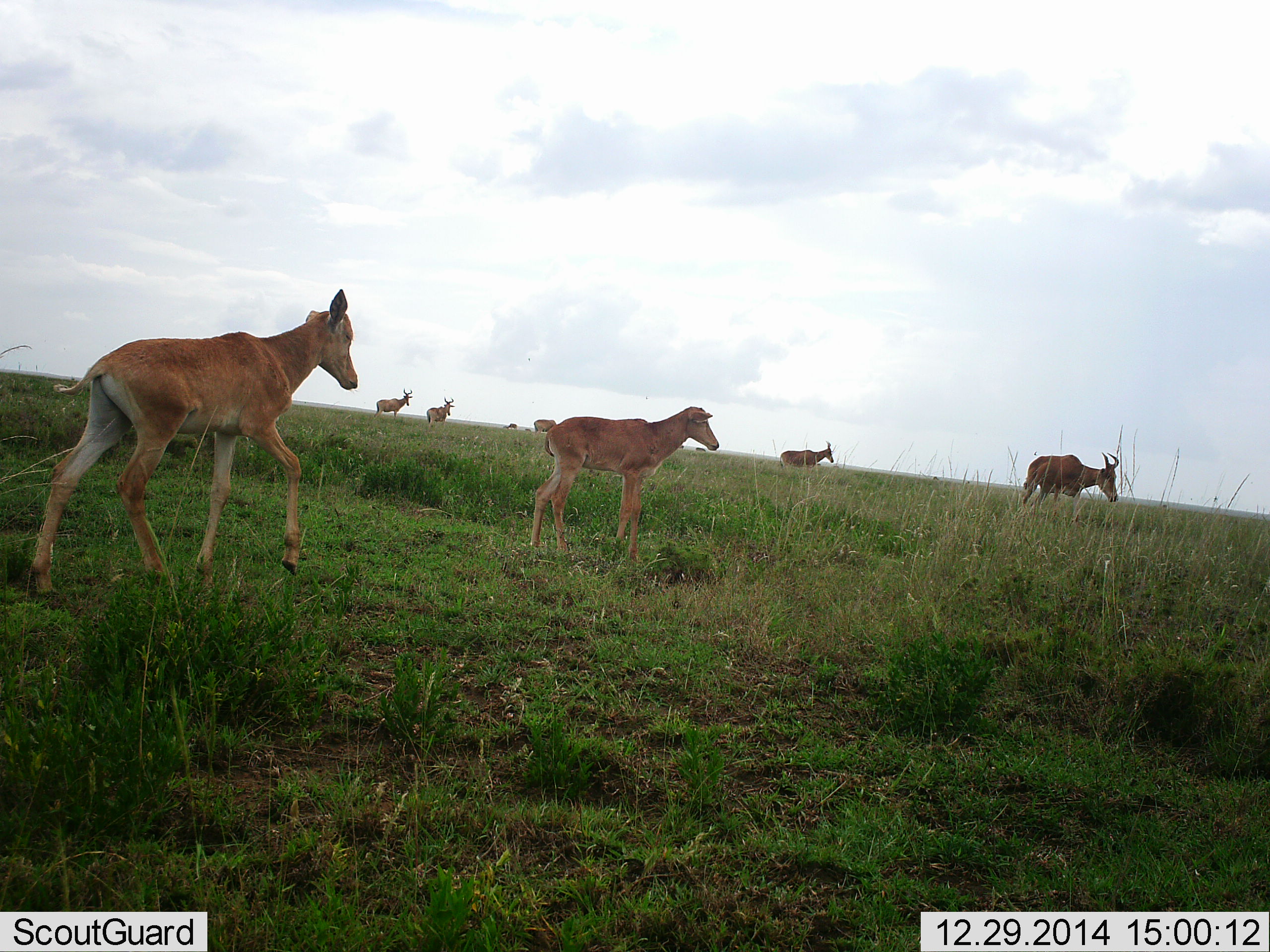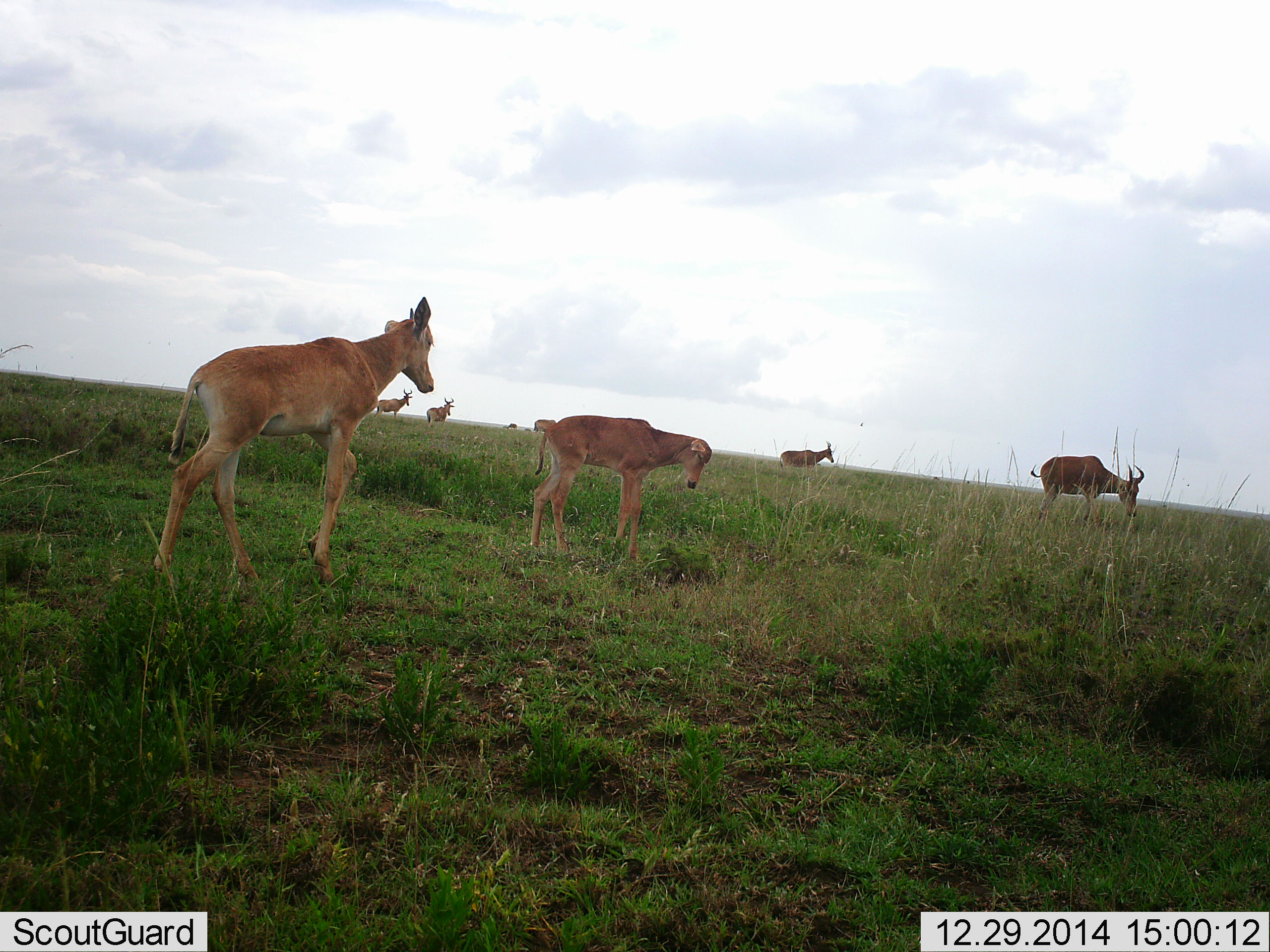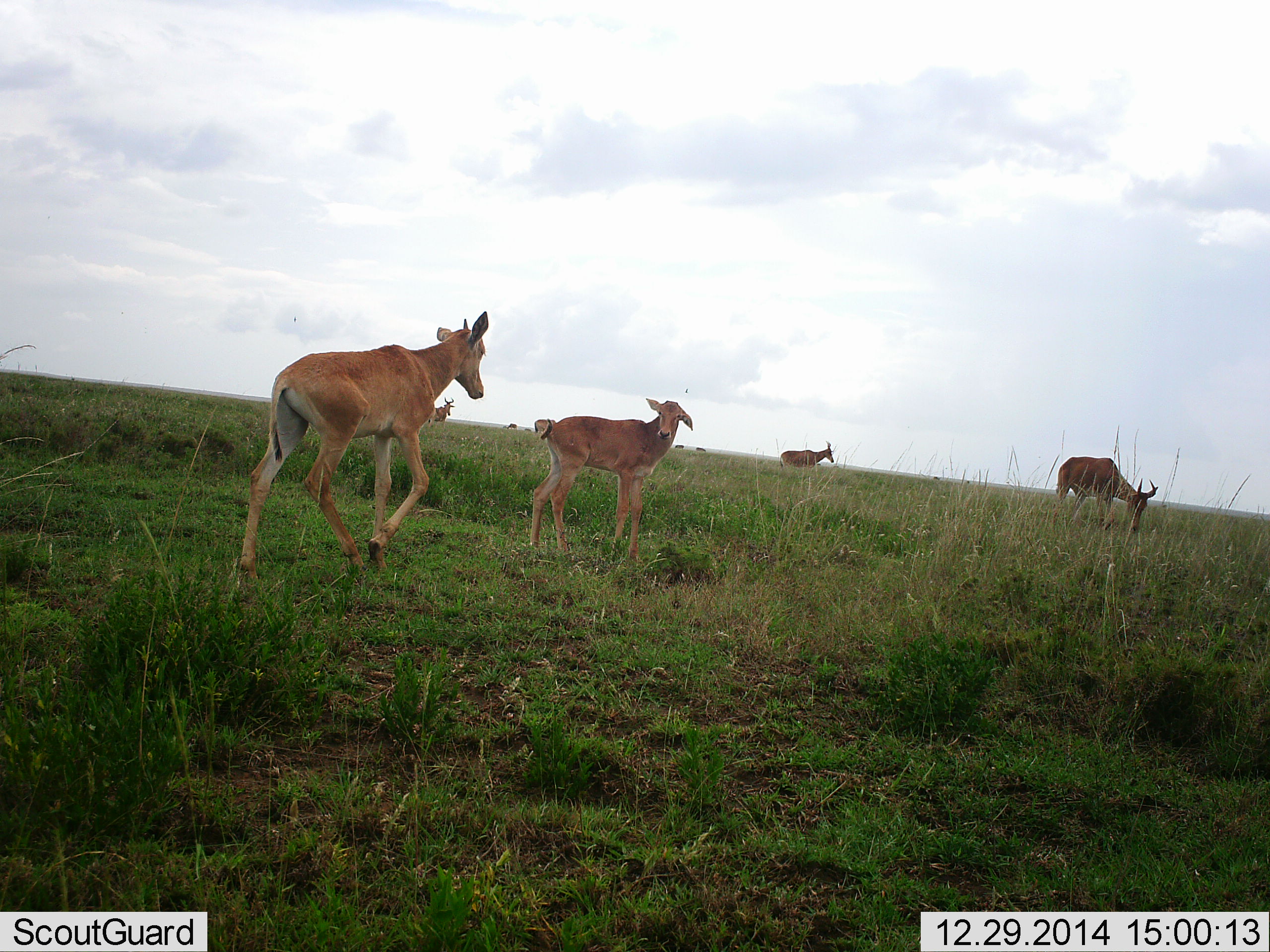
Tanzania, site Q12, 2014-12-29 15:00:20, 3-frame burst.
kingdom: Animalia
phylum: Chordata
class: Mammalia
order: Artiodactyla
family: Bovidae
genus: Alcelaphus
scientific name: Alcelaphus buselaphus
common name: hartebeest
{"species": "hartebeest (Alcelaphus buselaphus)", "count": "7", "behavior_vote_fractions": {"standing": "57%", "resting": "0%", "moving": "64%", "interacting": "7%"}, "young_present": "57%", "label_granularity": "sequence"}